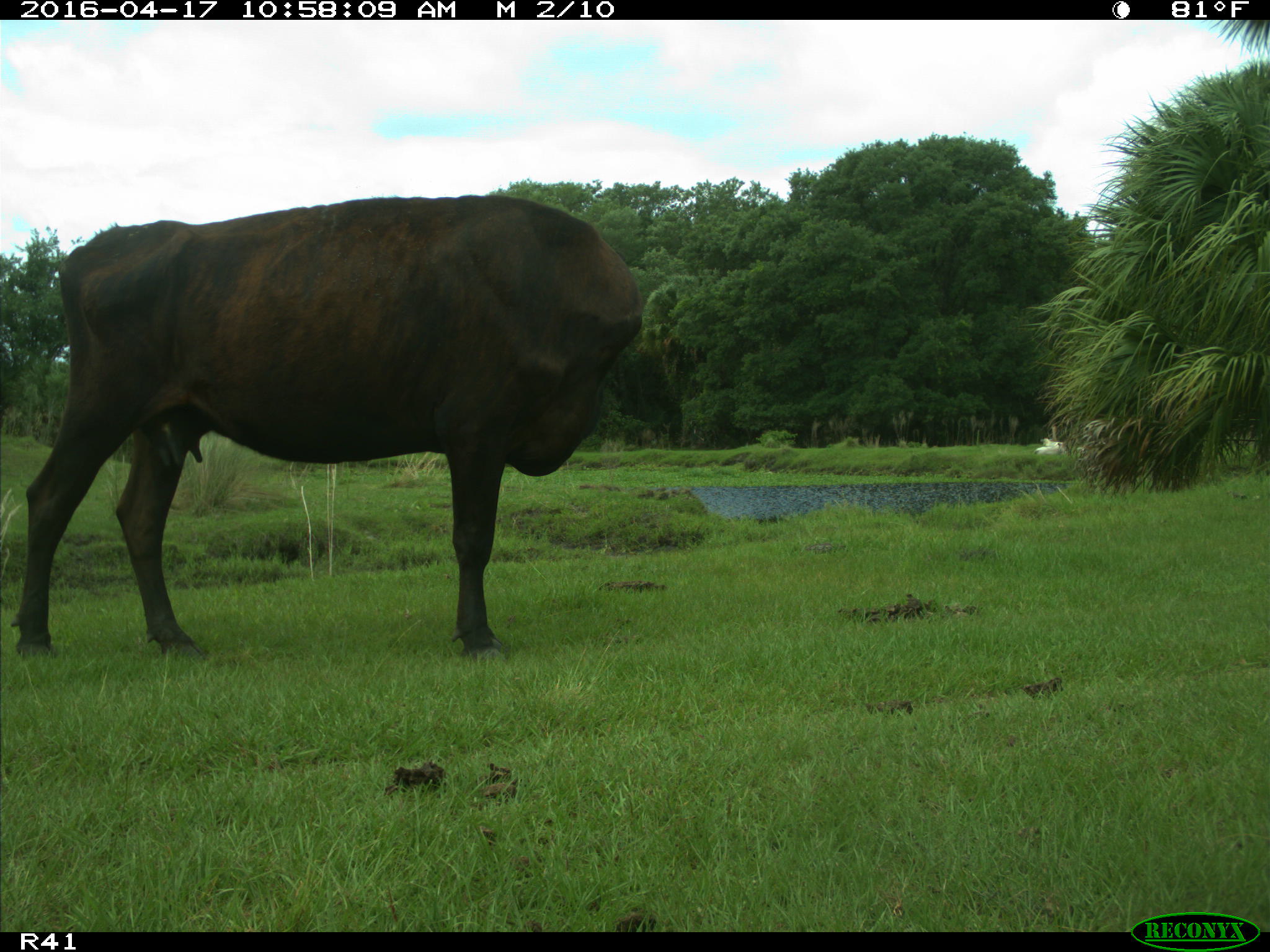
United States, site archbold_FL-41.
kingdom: Animalia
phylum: Chordata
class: Mammalia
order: Artiodactyla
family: Bovidae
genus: Bos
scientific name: Bos taurus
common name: domestic cow